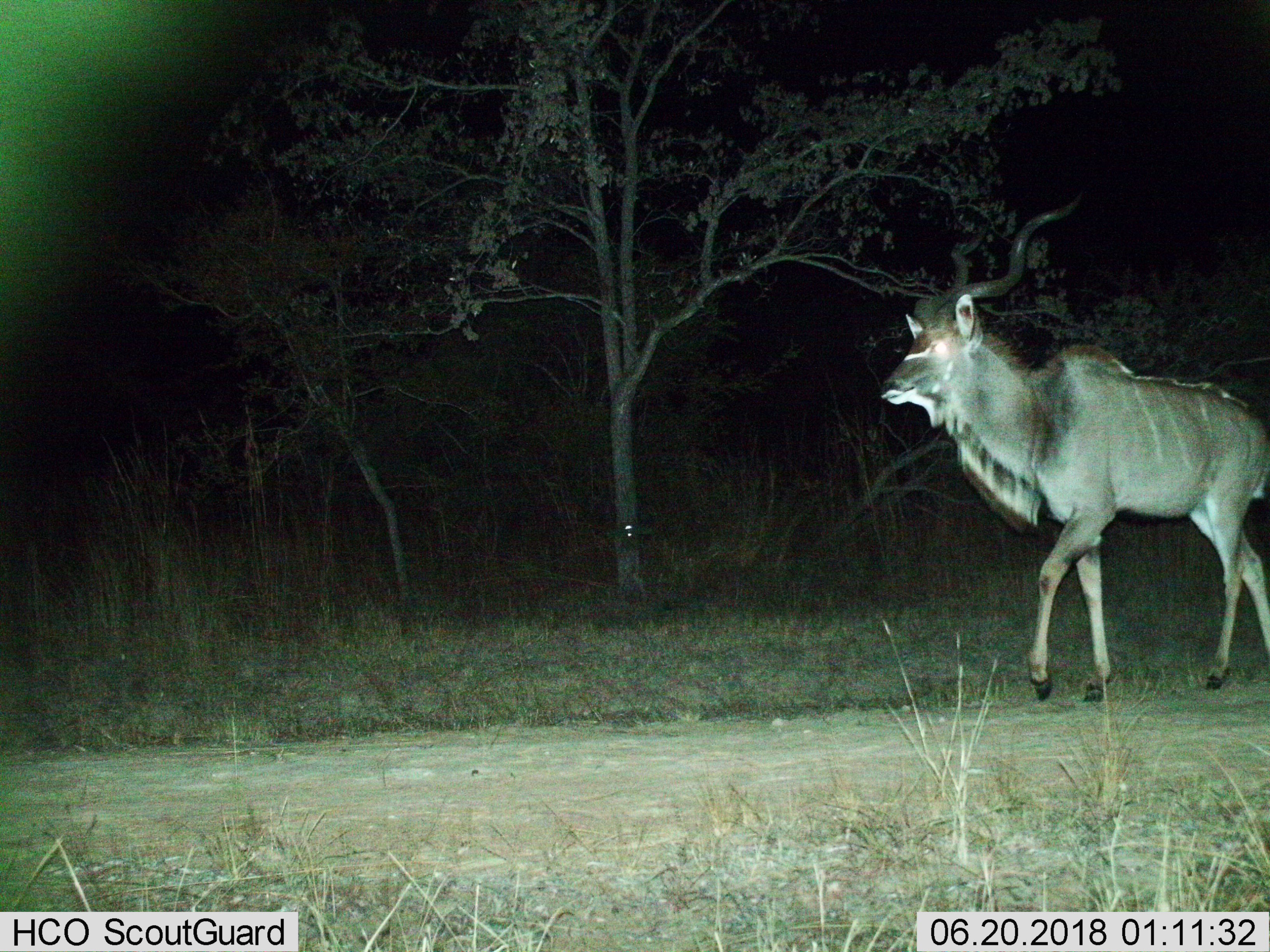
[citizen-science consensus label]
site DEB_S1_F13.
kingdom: Animalia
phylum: Chordata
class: Mammalia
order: Artiodactyla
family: Bovidae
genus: Tragelaphus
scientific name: Tragelaphus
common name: kudu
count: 1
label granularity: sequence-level